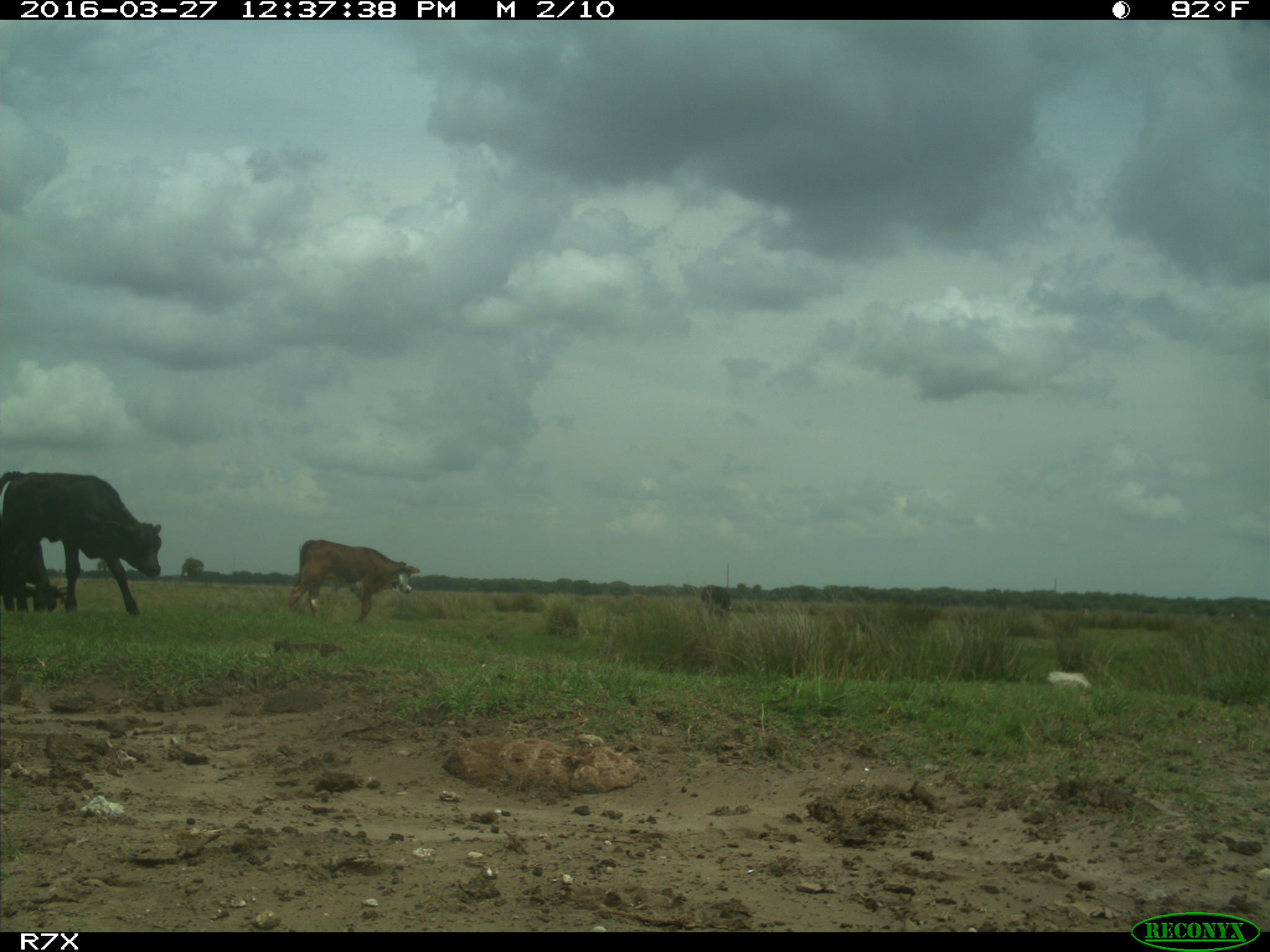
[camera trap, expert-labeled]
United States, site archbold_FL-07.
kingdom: Animalia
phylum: Chordata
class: Mammalia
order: Artiodactyla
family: Bovidae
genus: Bos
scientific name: Bos taurus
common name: domestic cow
Bos taurus (domestic cow).